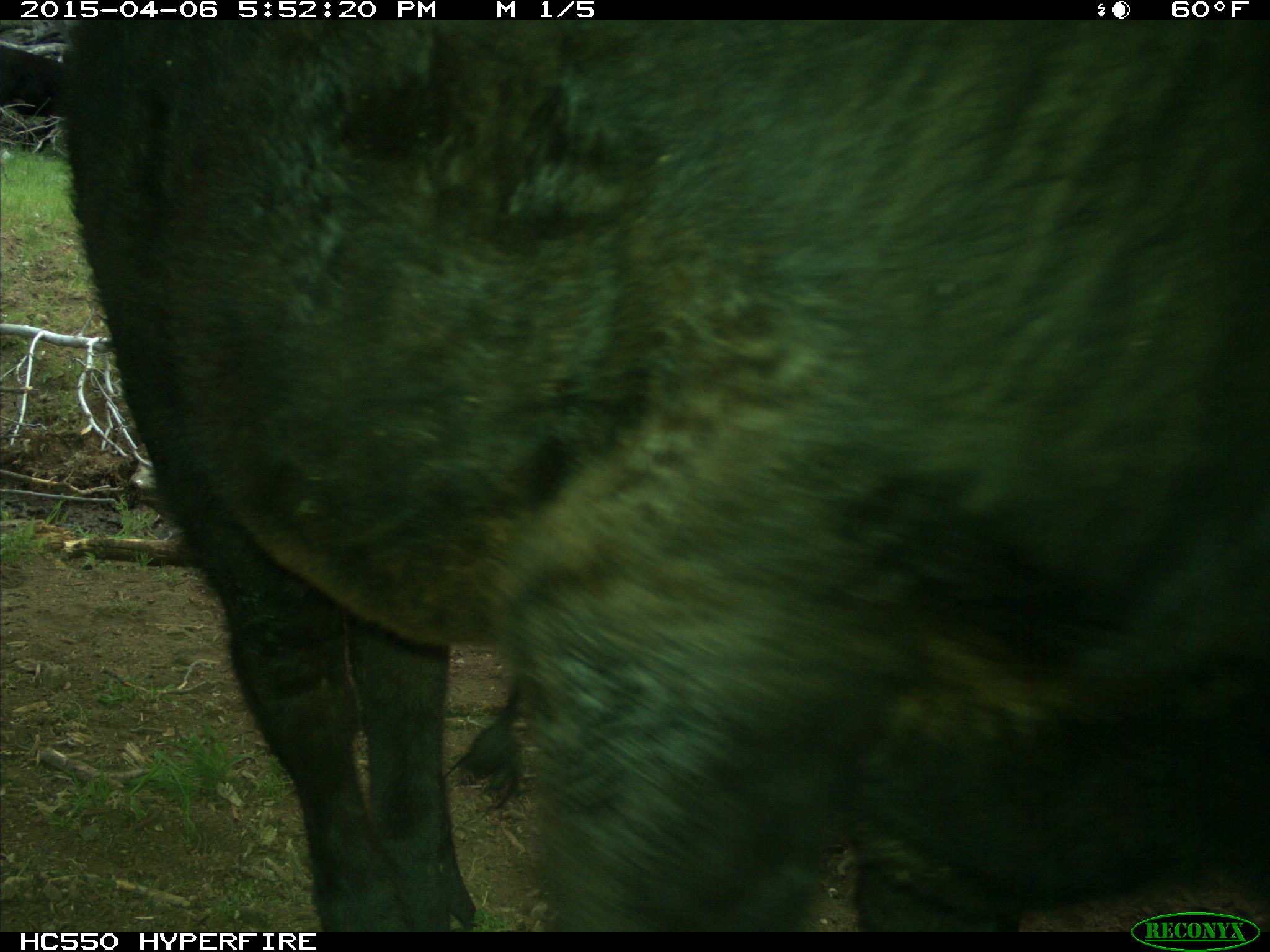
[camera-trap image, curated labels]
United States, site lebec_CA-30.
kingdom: Animalia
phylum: Chordata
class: Mammalia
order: Artiodactyla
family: Bovidae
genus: Bos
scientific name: Bos taurus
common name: domestic cow